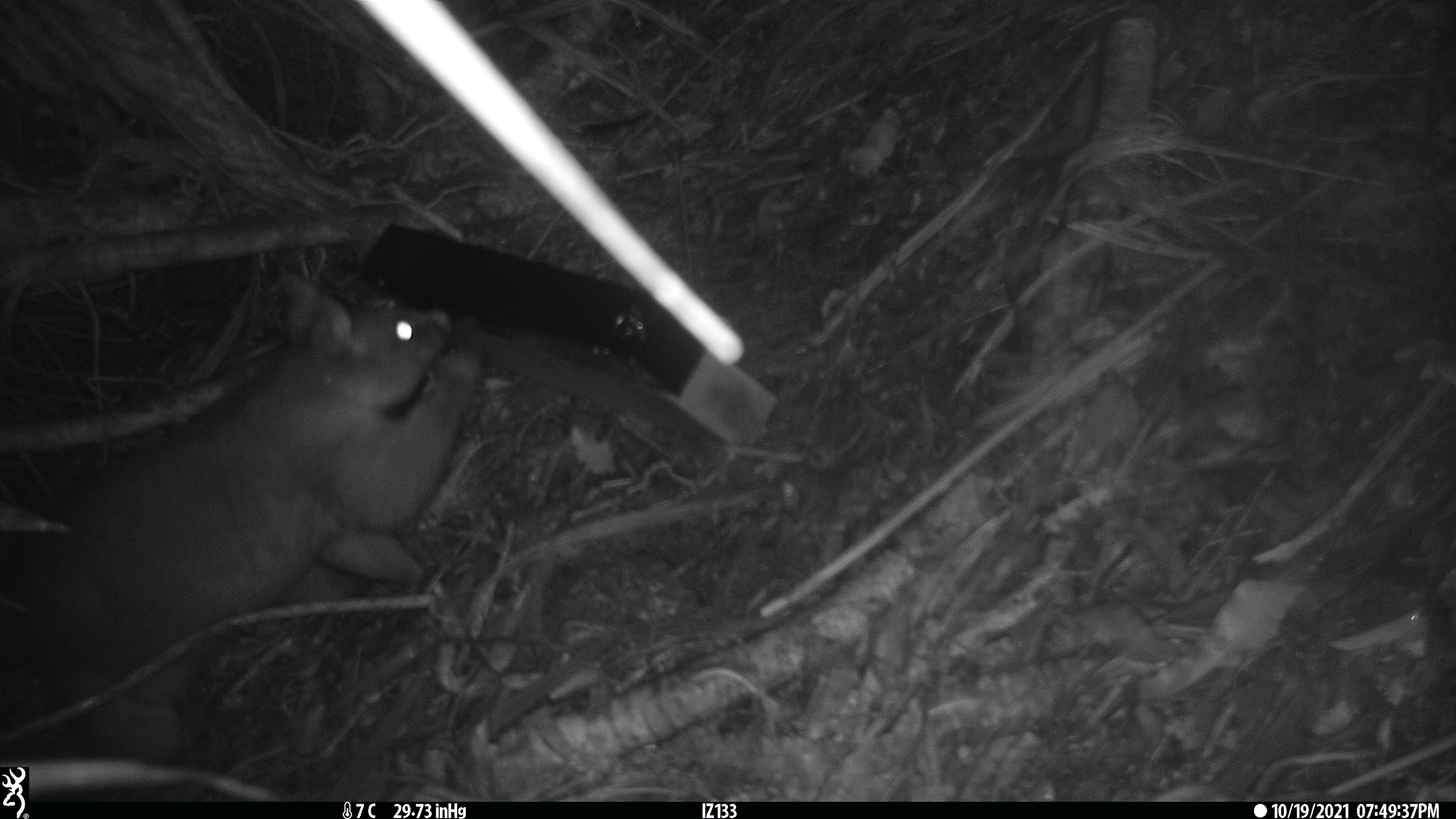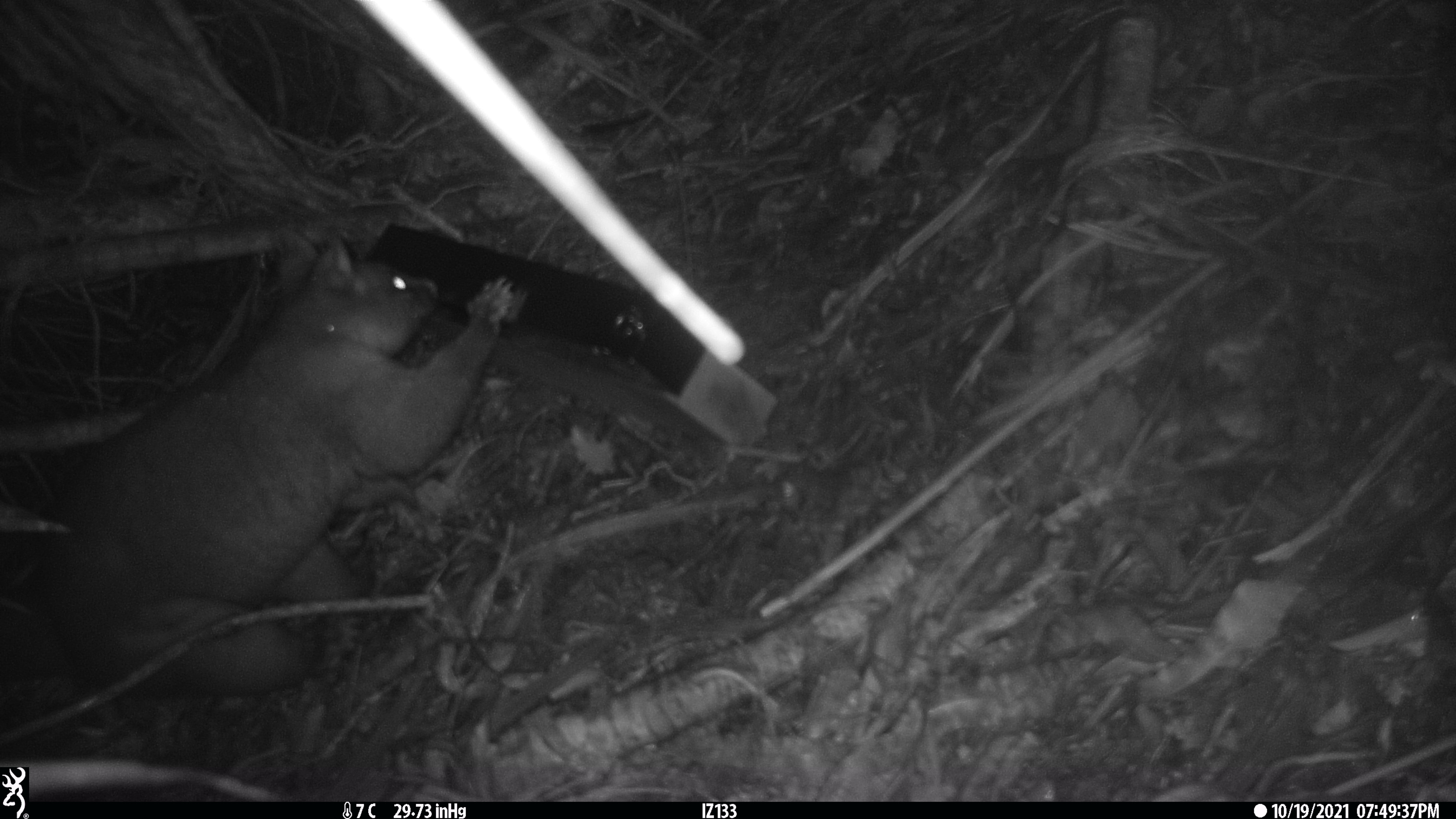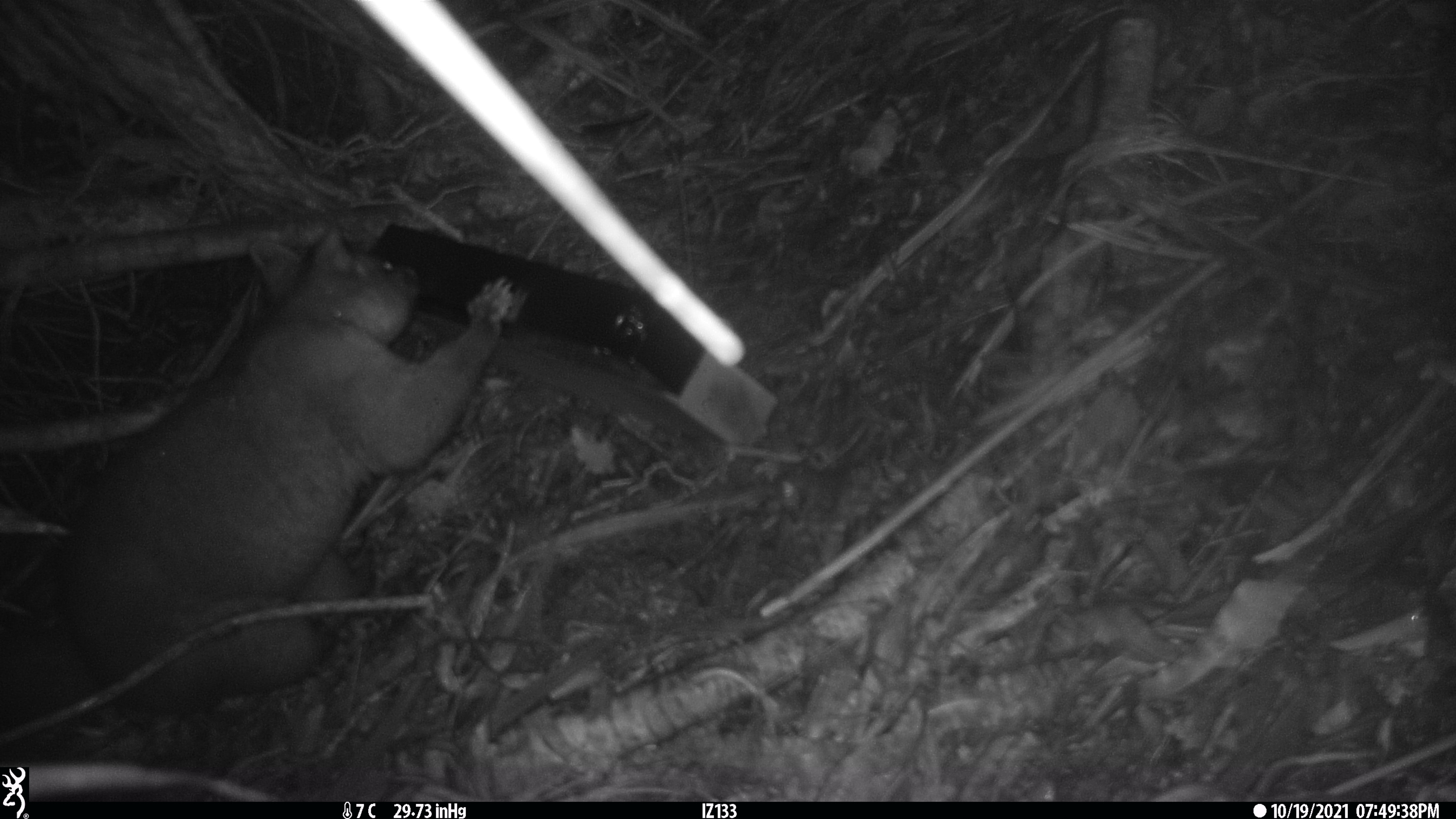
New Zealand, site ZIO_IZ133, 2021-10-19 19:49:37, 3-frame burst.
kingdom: Animalia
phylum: Chordata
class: Mammalia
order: Diprotodontia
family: Phalangeridae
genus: Trichosurus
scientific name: Trichosurus vulpecula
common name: common brushtail possum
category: possum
Possum (common brushtail possum) (Trichosurus vulpecula).